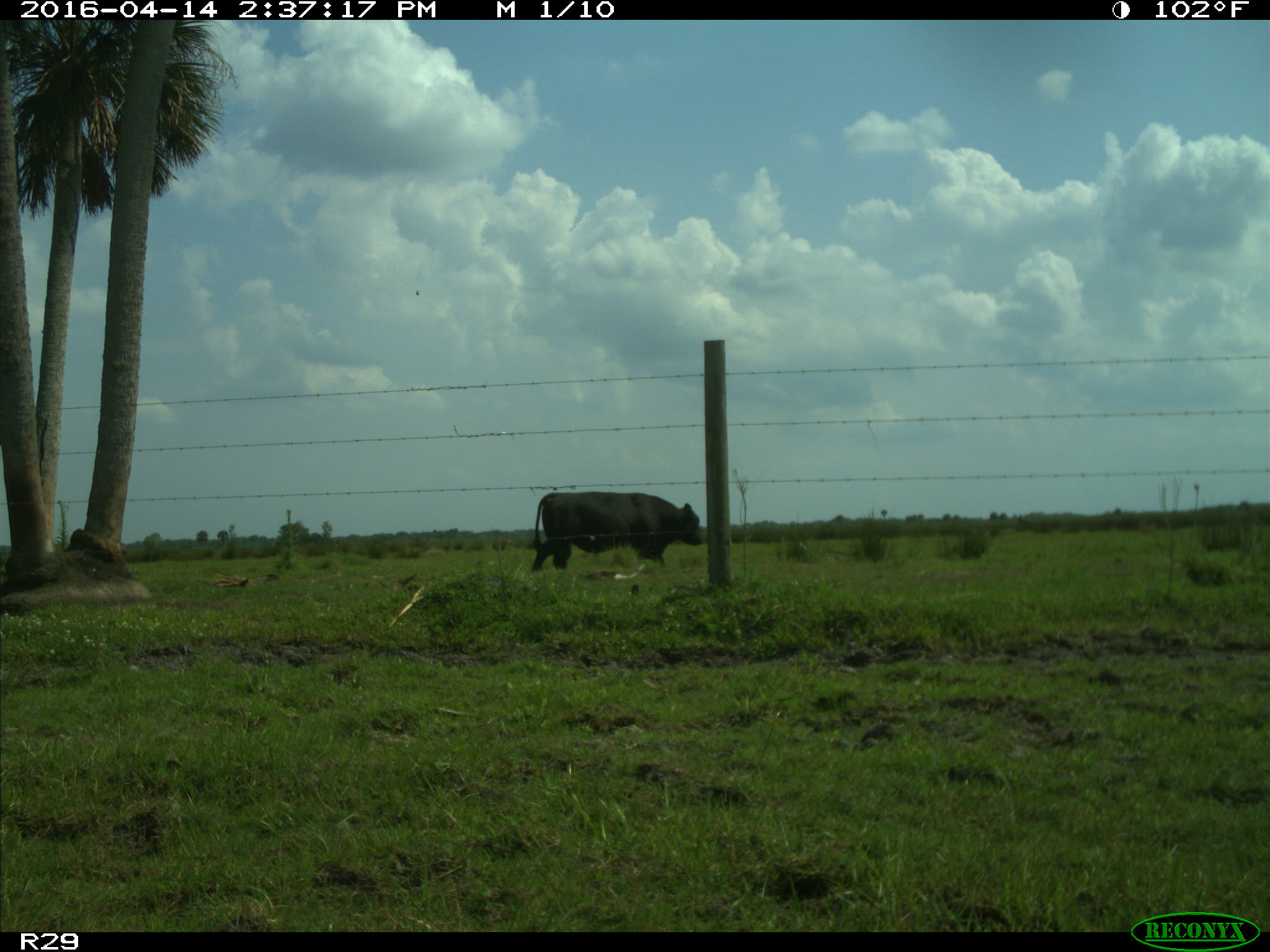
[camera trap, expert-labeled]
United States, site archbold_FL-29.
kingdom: Animalia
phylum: Chordata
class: Mammalia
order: Artiodactyla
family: Bovidae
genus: Bos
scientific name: Bos taurus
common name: domestic cow